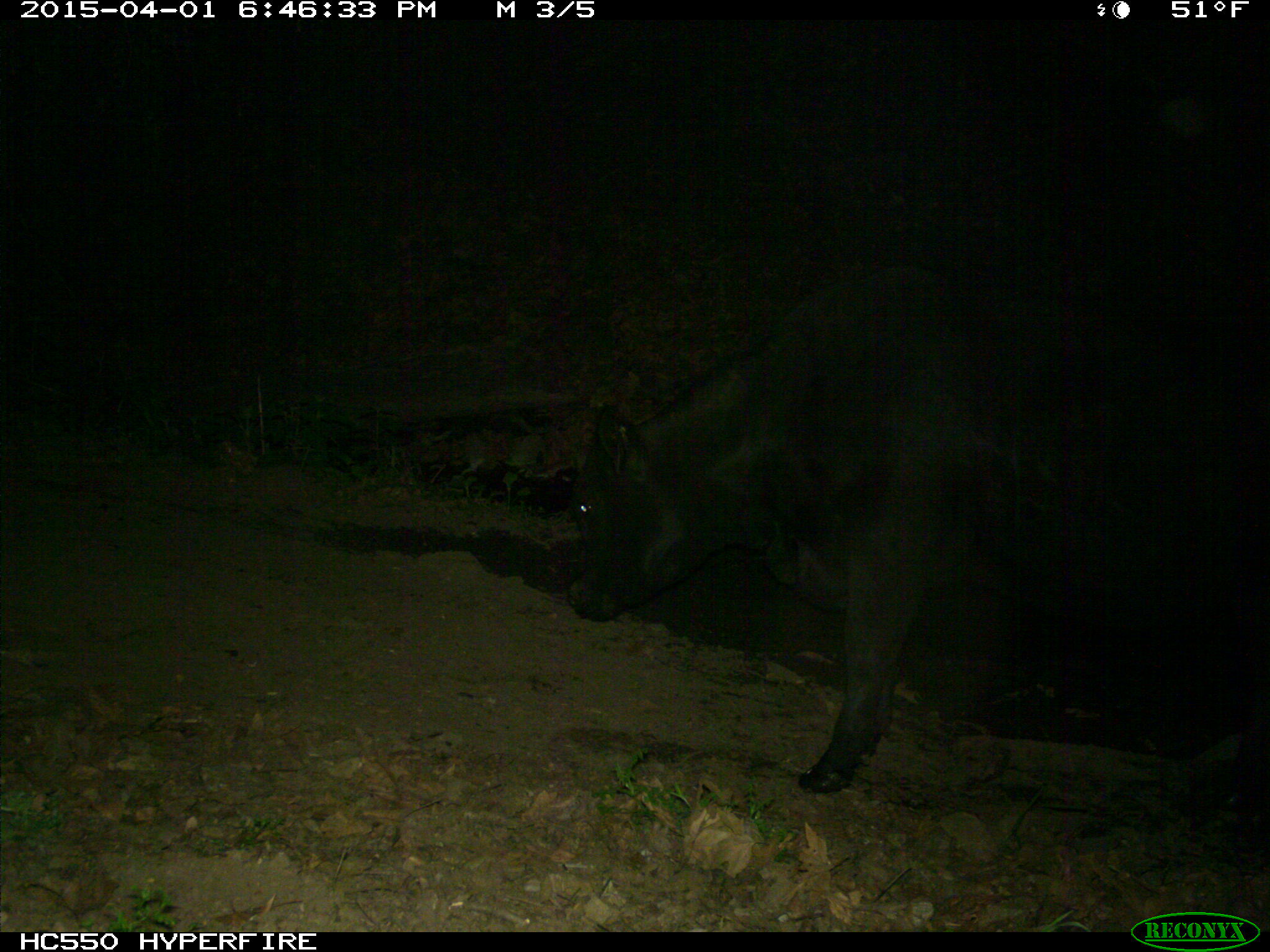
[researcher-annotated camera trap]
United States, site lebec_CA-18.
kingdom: Animalia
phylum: Chordata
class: Mammalia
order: Artiodactyla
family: Bovidae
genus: Bos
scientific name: Bos taurus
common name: domestic cow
Bos taurus (domestic cow).